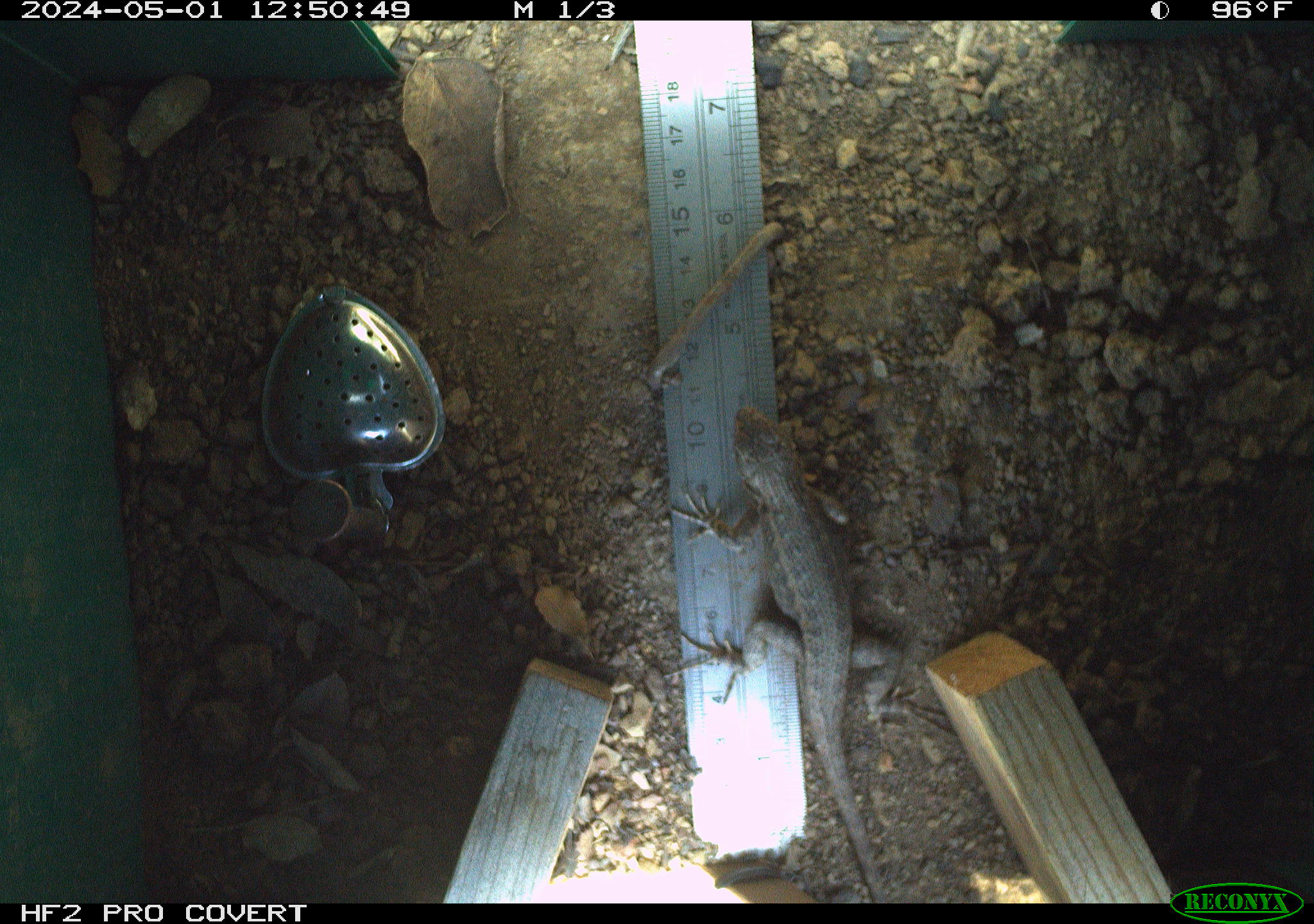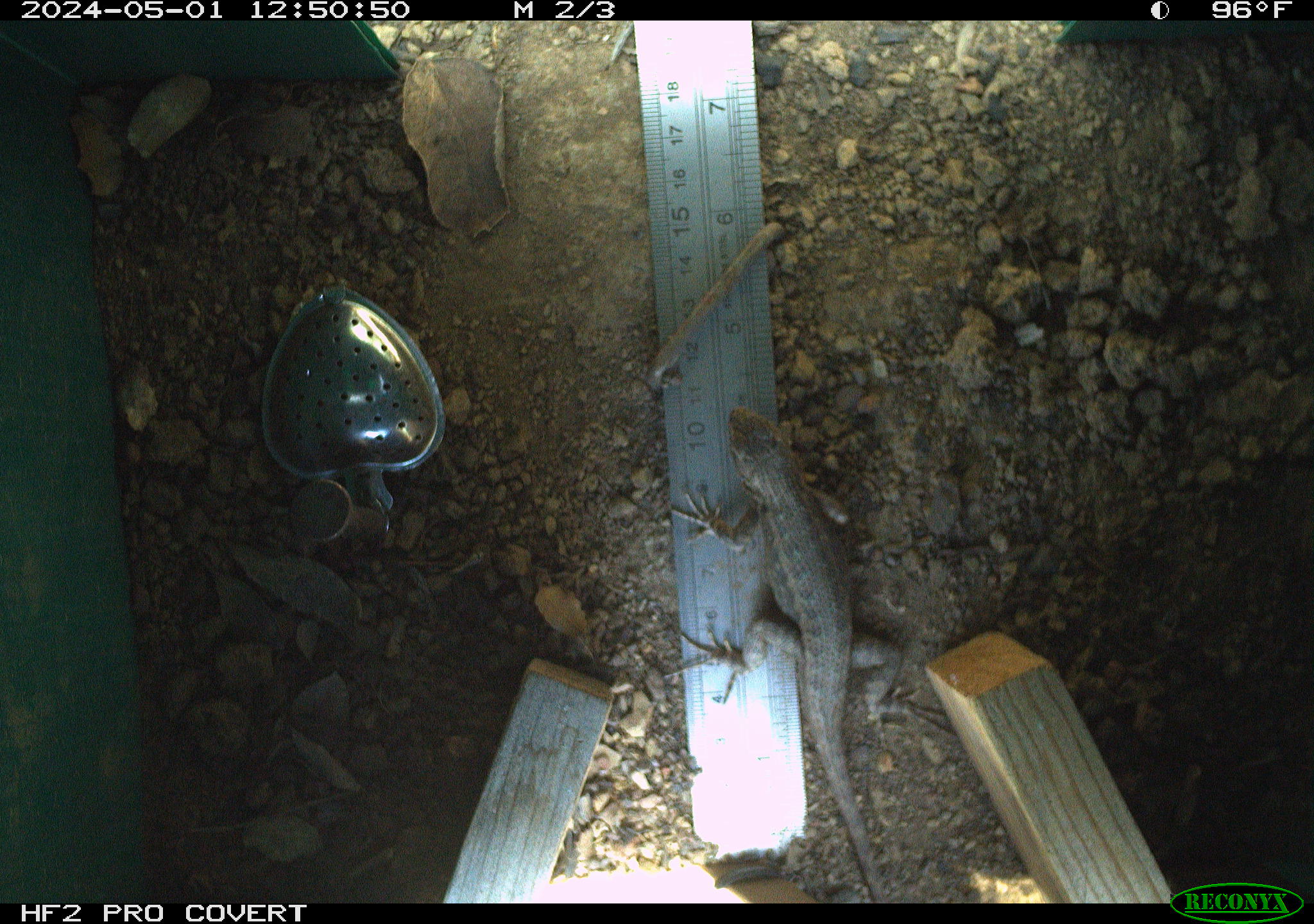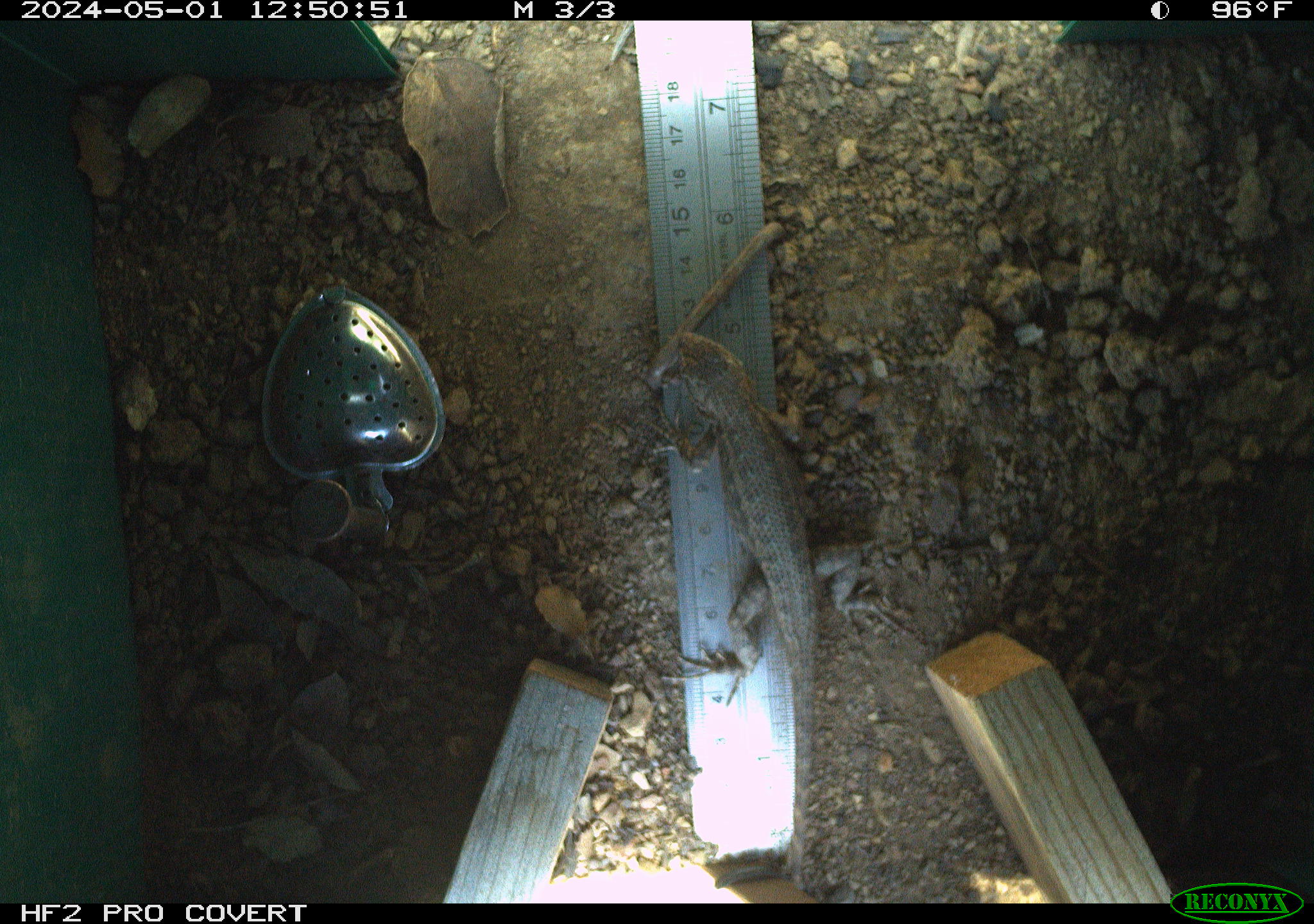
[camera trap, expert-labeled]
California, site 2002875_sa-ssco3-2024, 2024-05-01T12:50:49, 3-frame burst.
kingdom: Animalia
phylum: Chordata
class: Reptilia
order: Squamata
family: Phrynosomatidae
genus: Sceloporus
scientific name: Sceloporus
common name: spiny lizards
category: sceloporus species